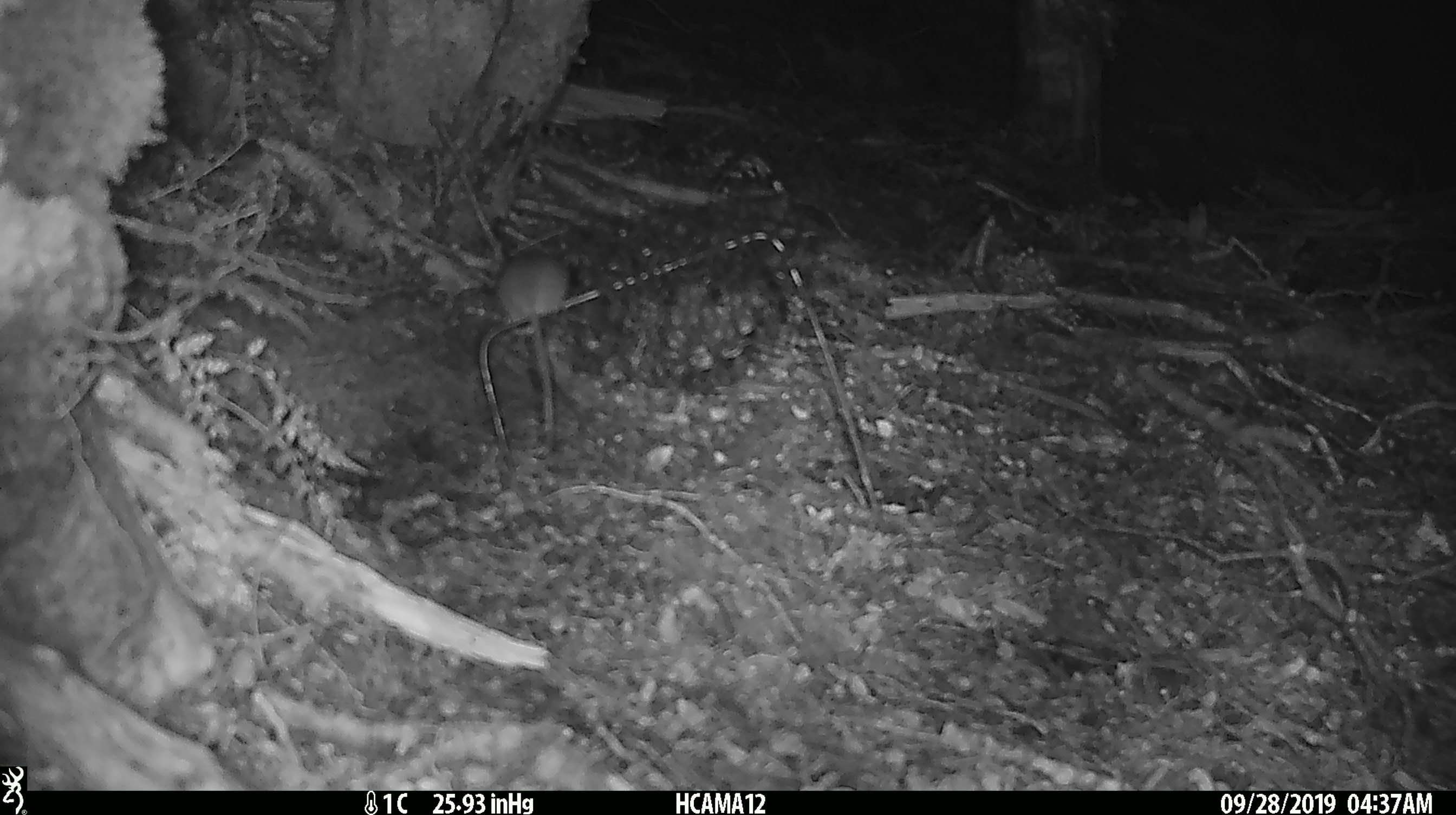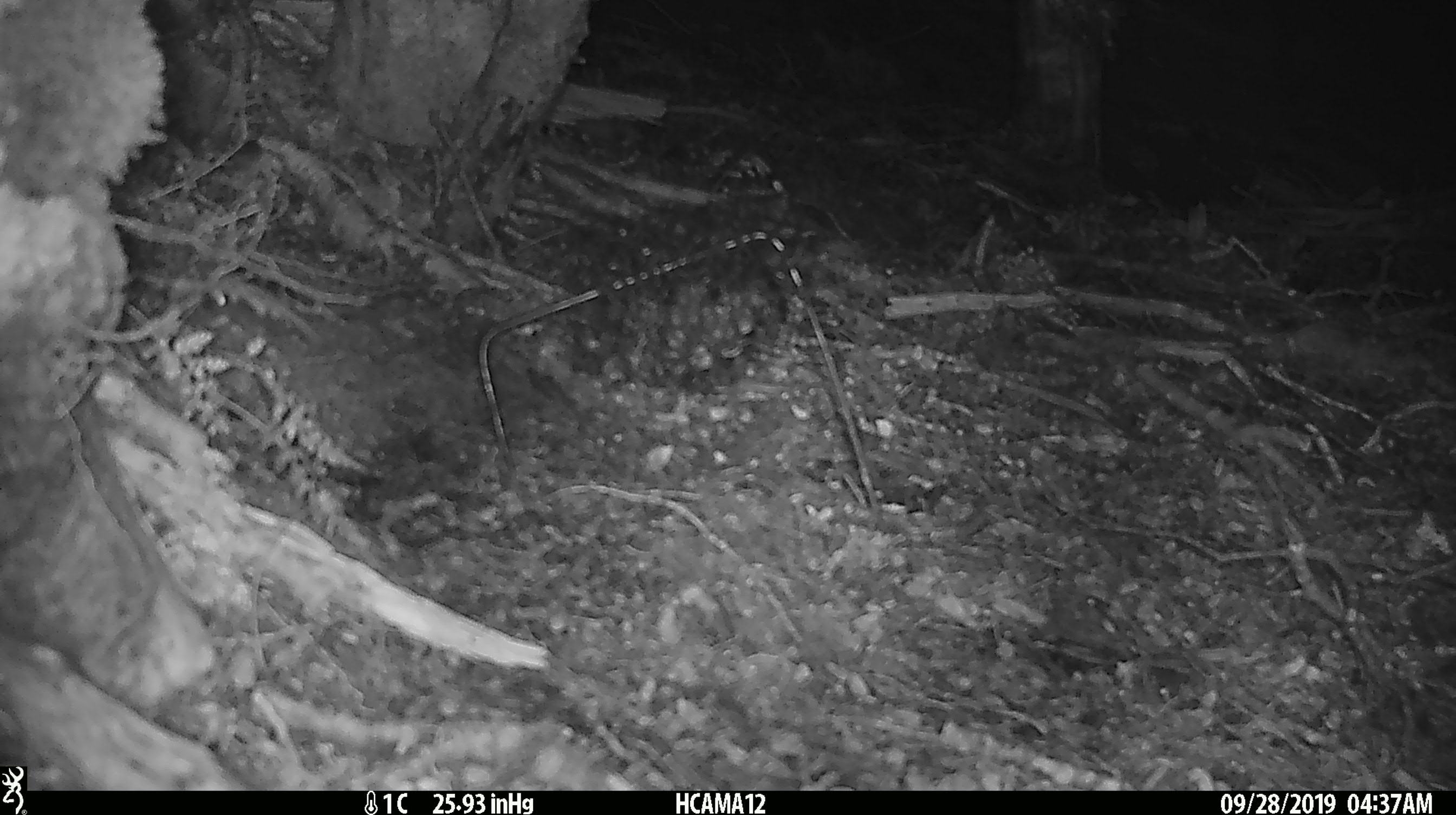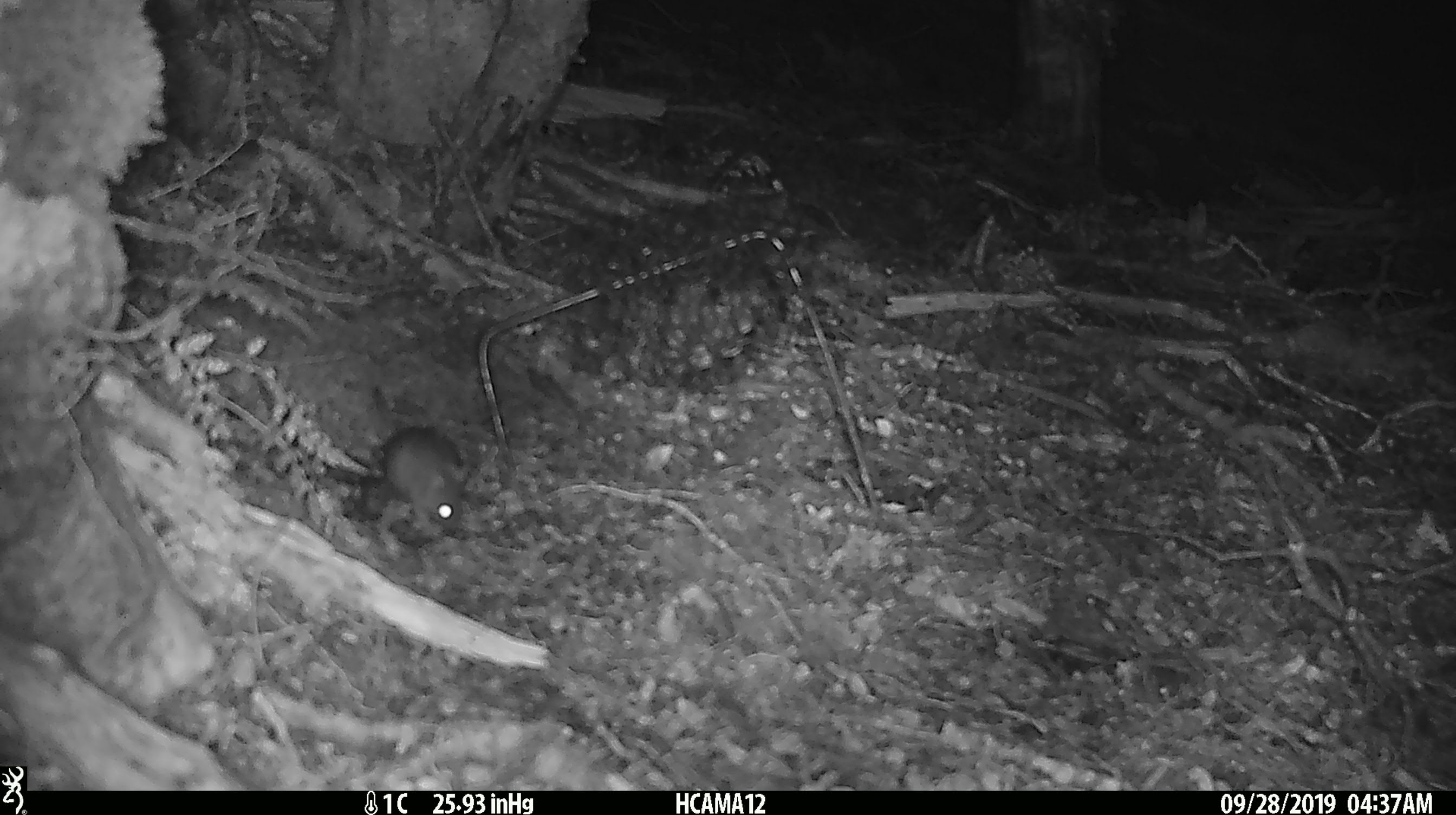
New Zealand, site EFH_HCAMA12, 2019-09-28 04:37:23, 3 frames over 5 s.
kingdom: Animalia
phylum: Chordata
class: Mammalia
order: Rodentia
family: Muridae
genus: Mus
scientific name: Mus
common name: mouse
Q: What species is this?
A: Mouse (Mus).